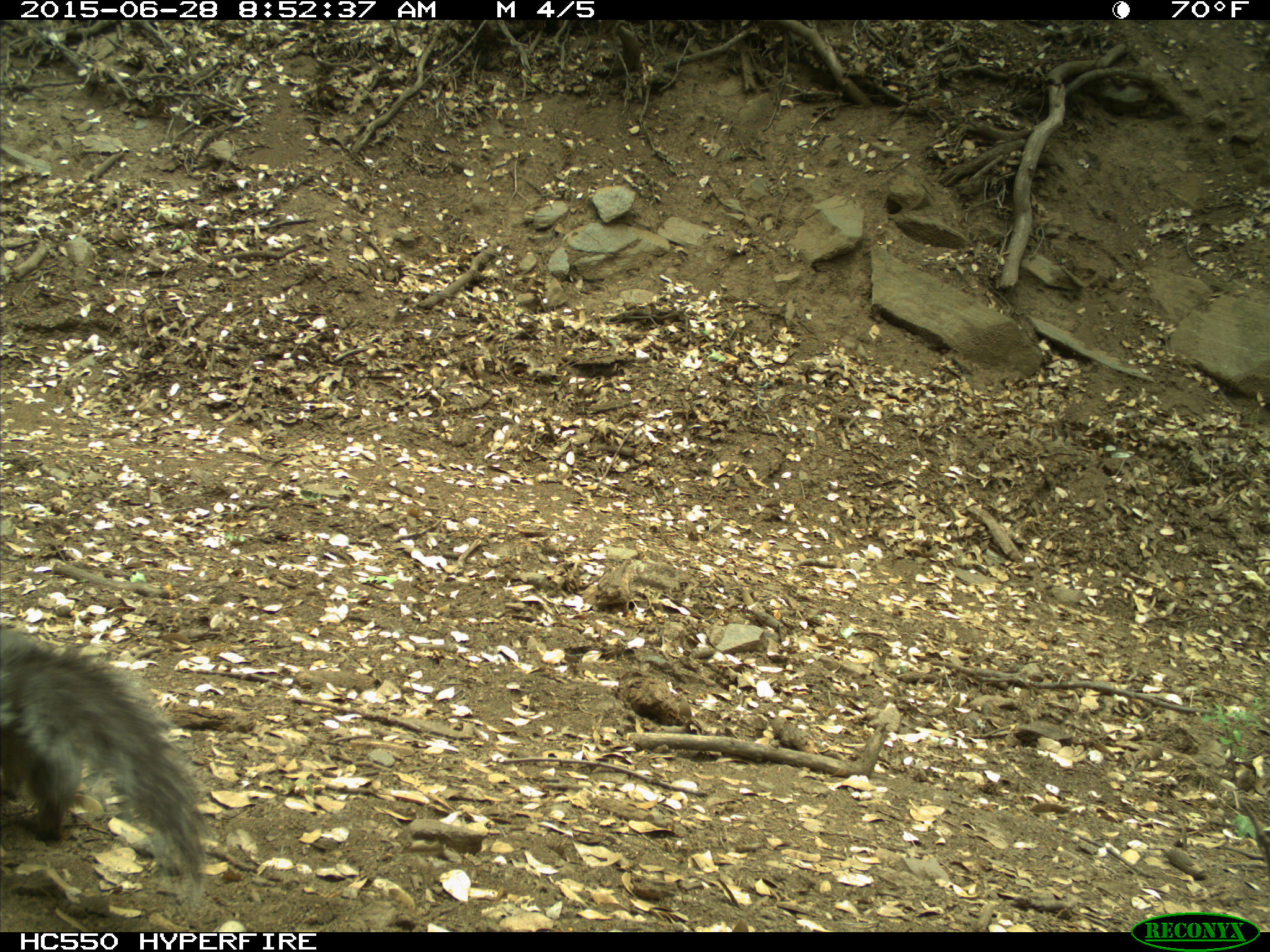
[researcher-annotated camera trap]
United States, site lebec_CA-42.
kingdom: Animalia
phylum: Chordata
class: Mammalia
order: Rodentia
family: Sciuridae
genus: Sciurus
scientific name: Sciurus carolinensis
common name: eastern gray squirrel